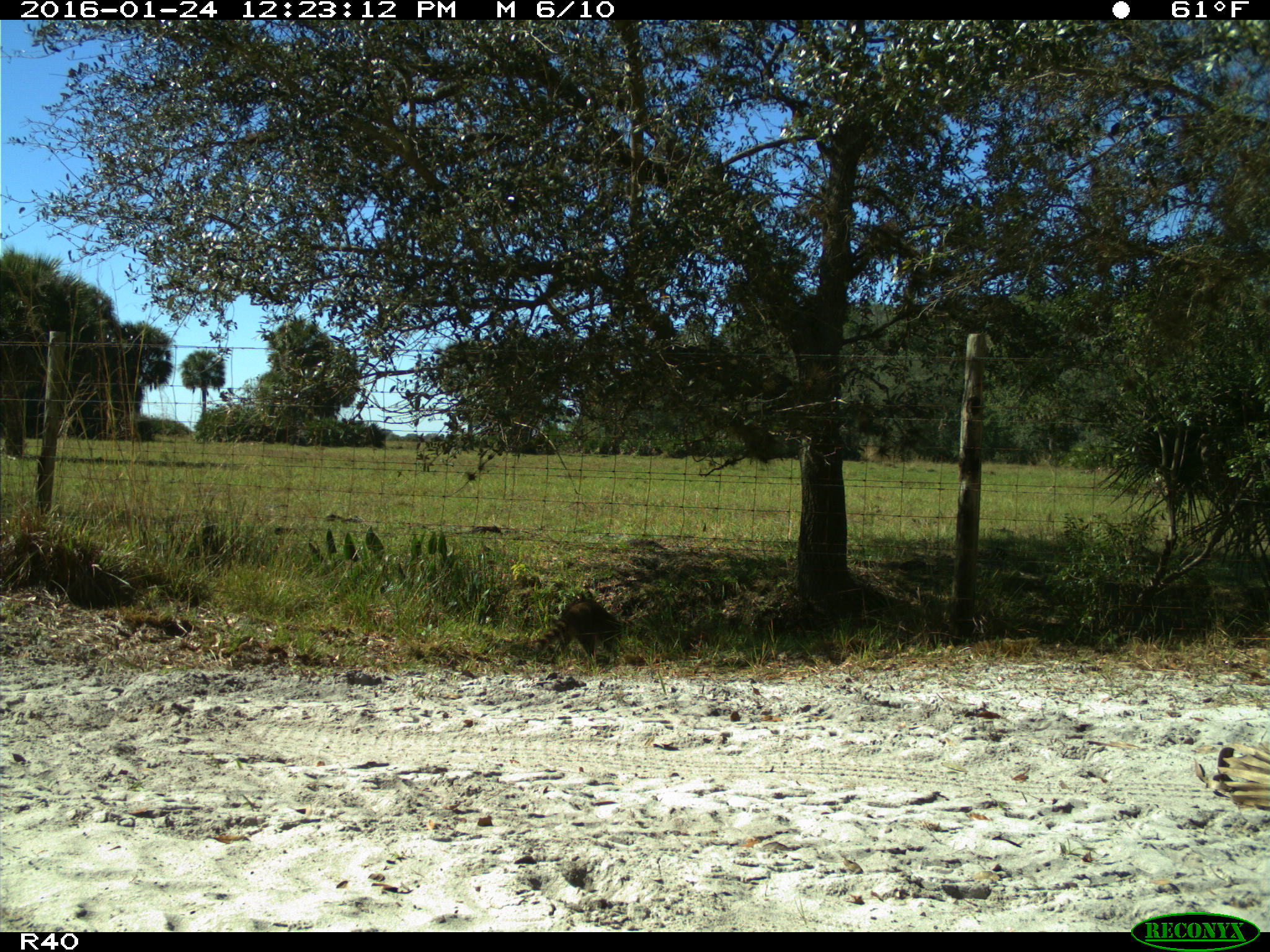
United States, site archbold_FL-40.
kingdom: Animalia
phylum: Chordata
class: Mammalia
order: Carnivora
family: Procyonidae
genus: Procyon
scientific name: Procyon lotor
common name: common raccoon